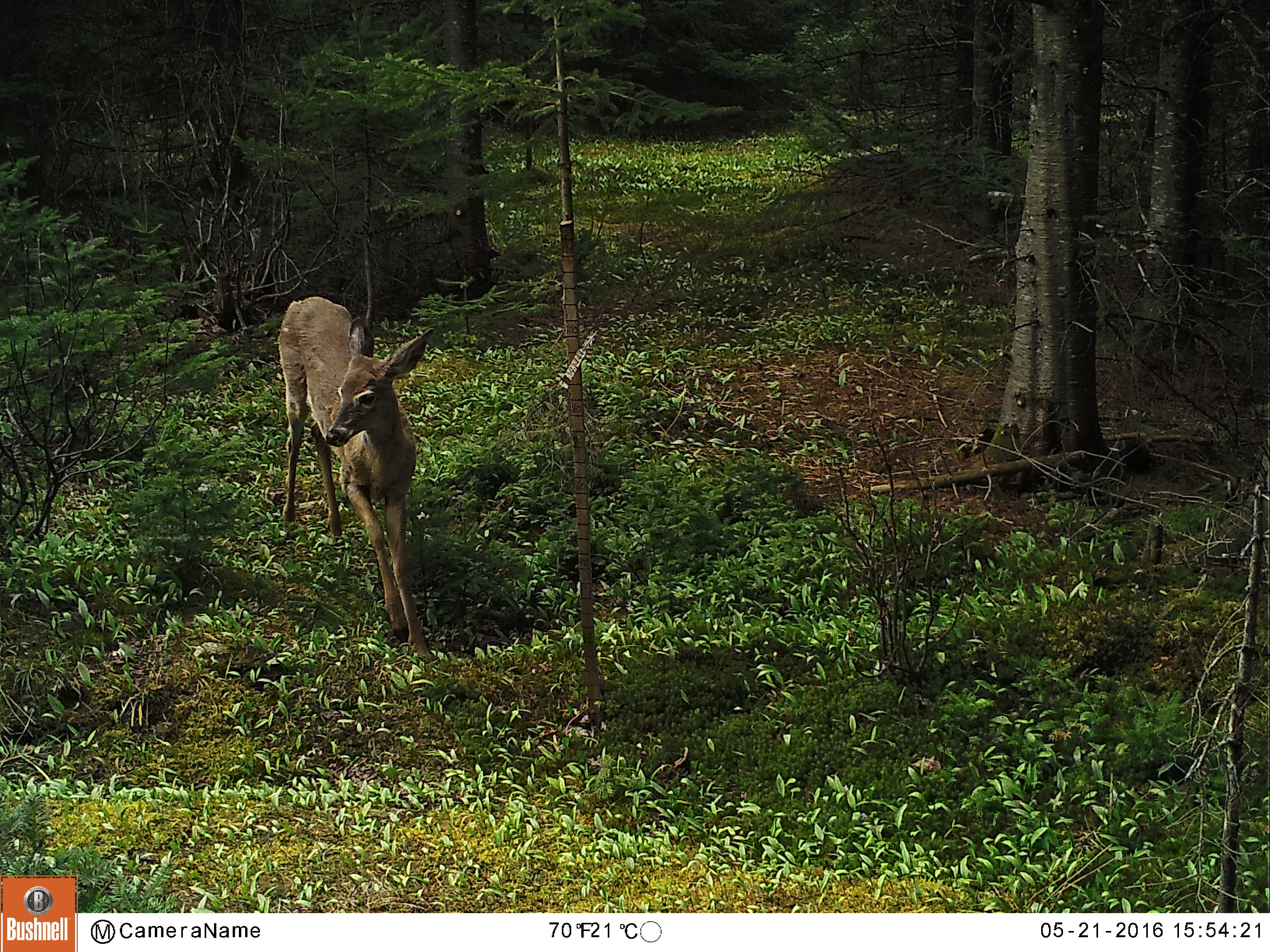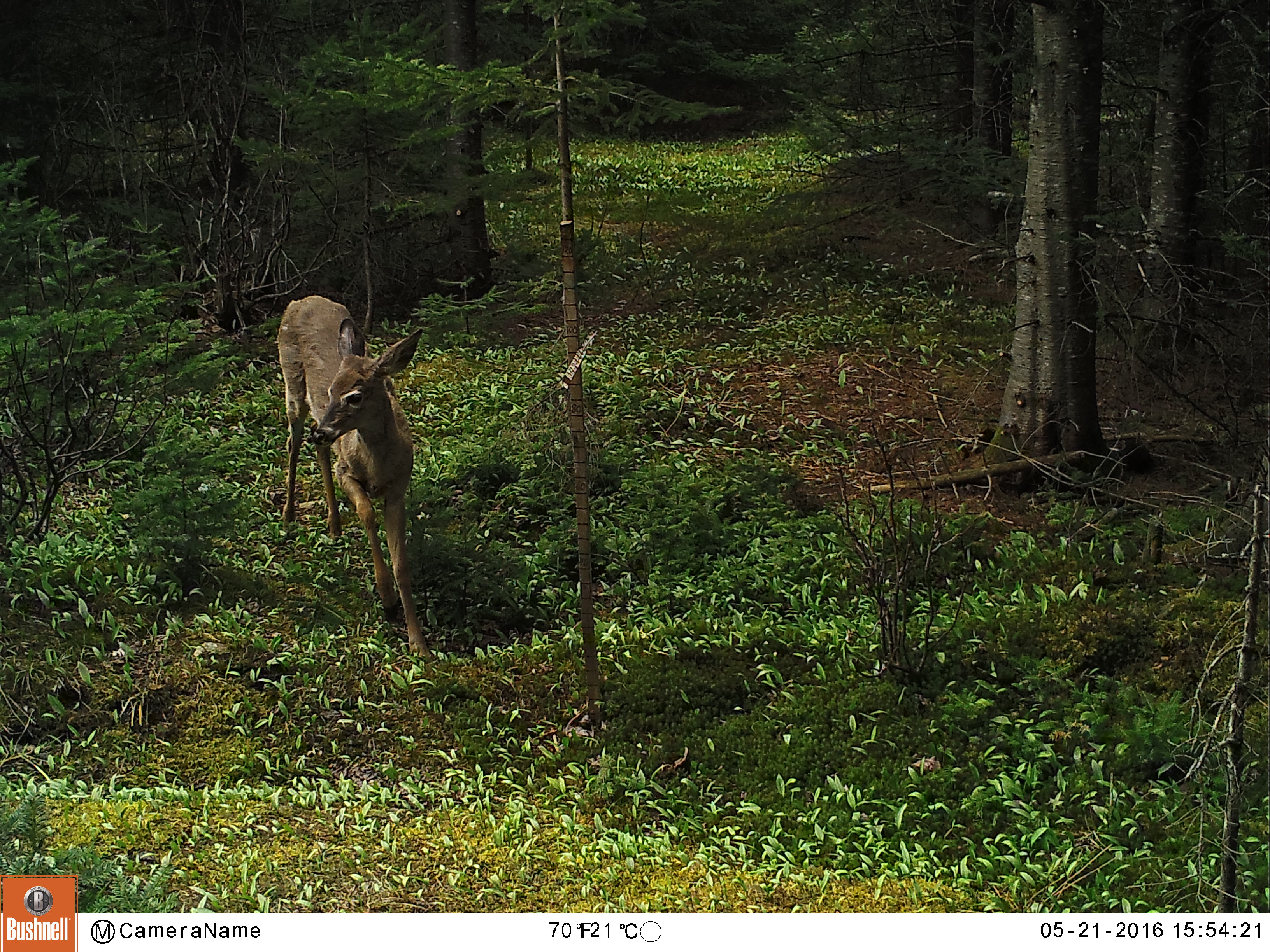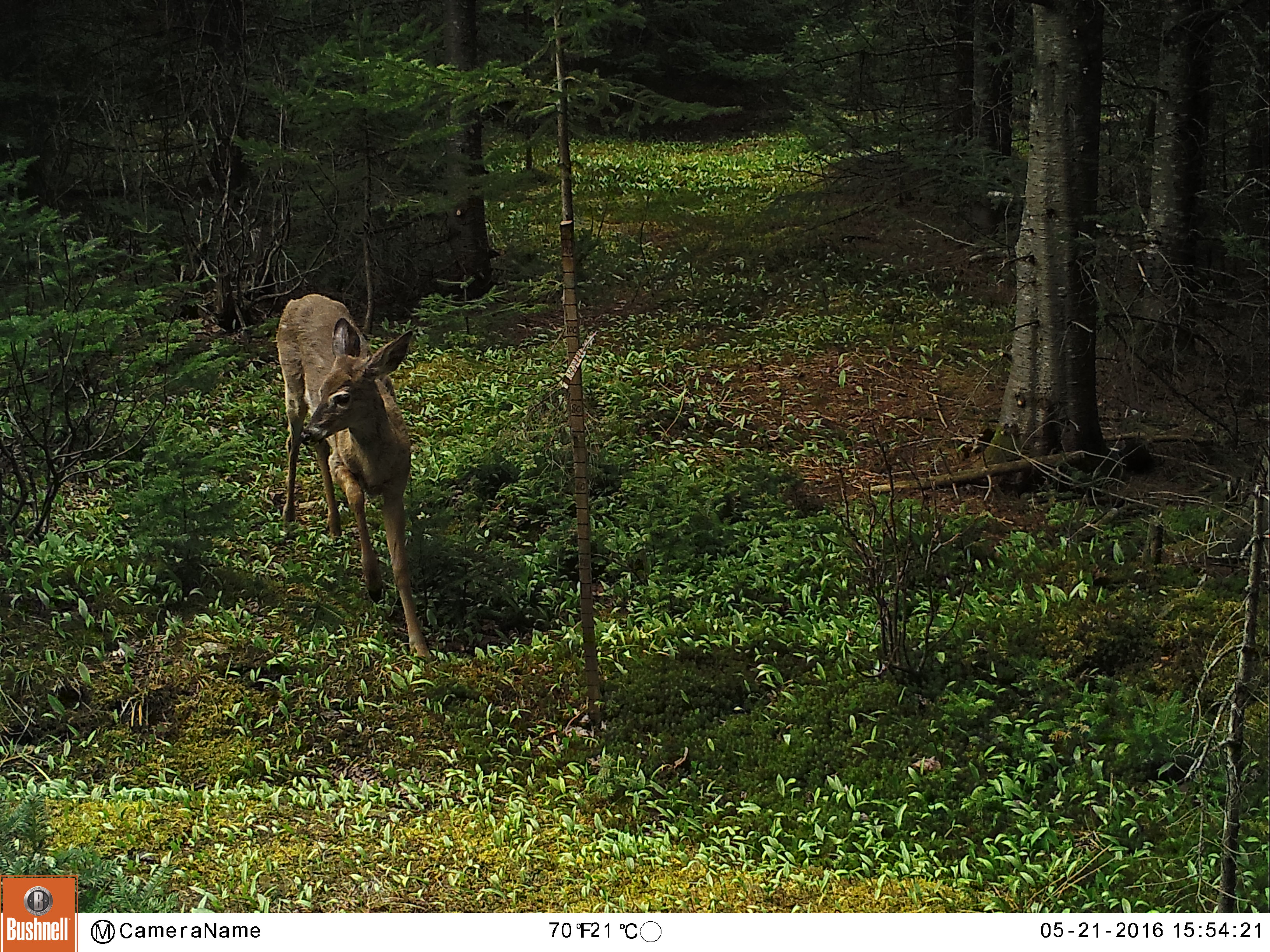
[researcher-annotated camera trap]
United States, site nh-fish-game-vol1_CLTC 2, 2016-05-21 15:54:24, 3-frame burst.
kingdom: Animalia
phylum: Chordata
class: Mammalia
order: Artiodactyla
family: Cervidae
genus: Odocoileus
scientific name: Odocoileus virginianus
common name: white-tailed deer